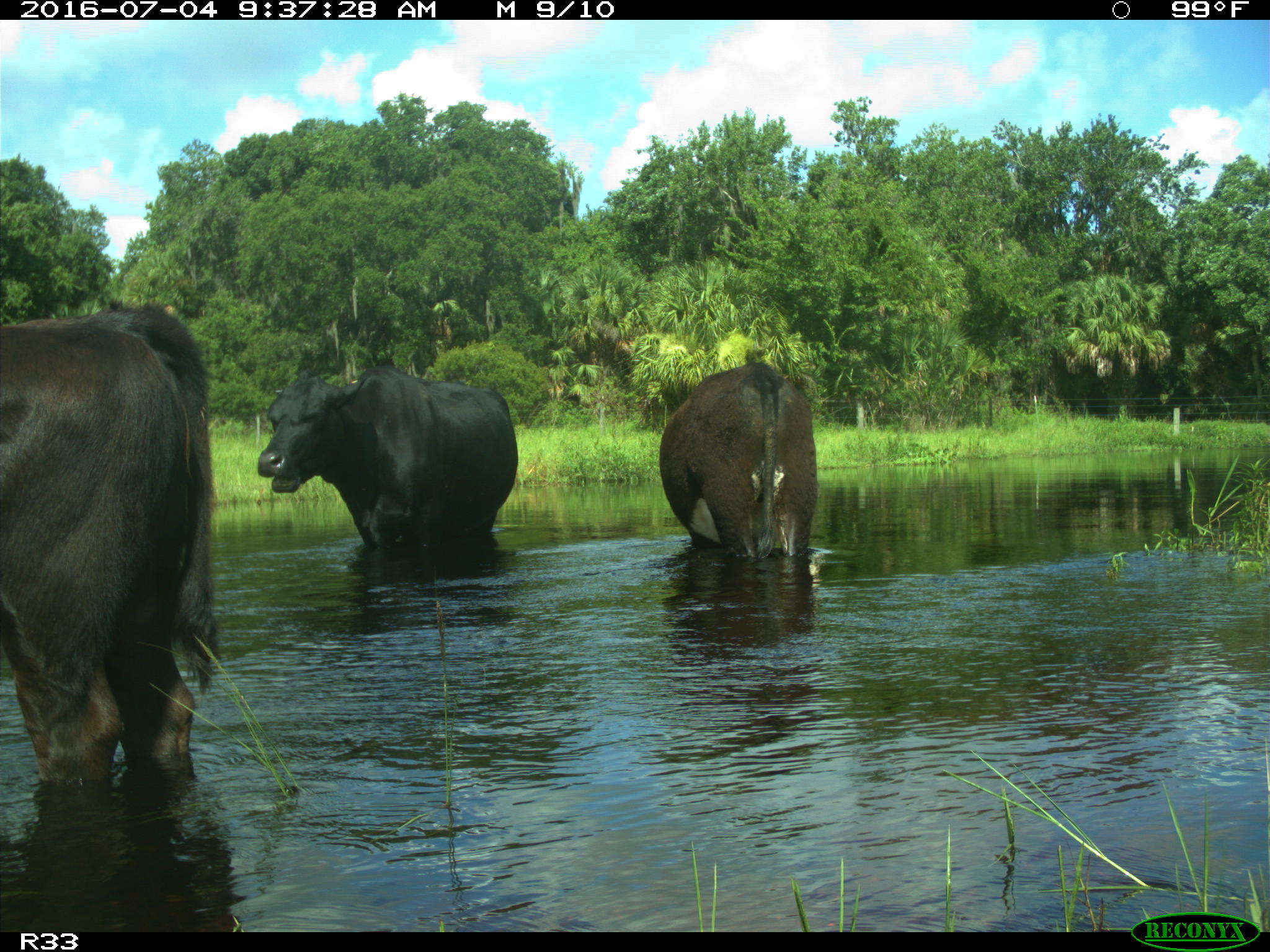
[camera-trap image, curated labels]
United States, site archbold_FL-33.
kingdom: Animalia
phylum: Chordata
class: Mammalia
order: Artiodactyla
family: Bovidae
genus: Bos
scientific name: Bos taurus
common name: domestic cow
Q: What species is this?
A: Bos taurus (domestic cow).